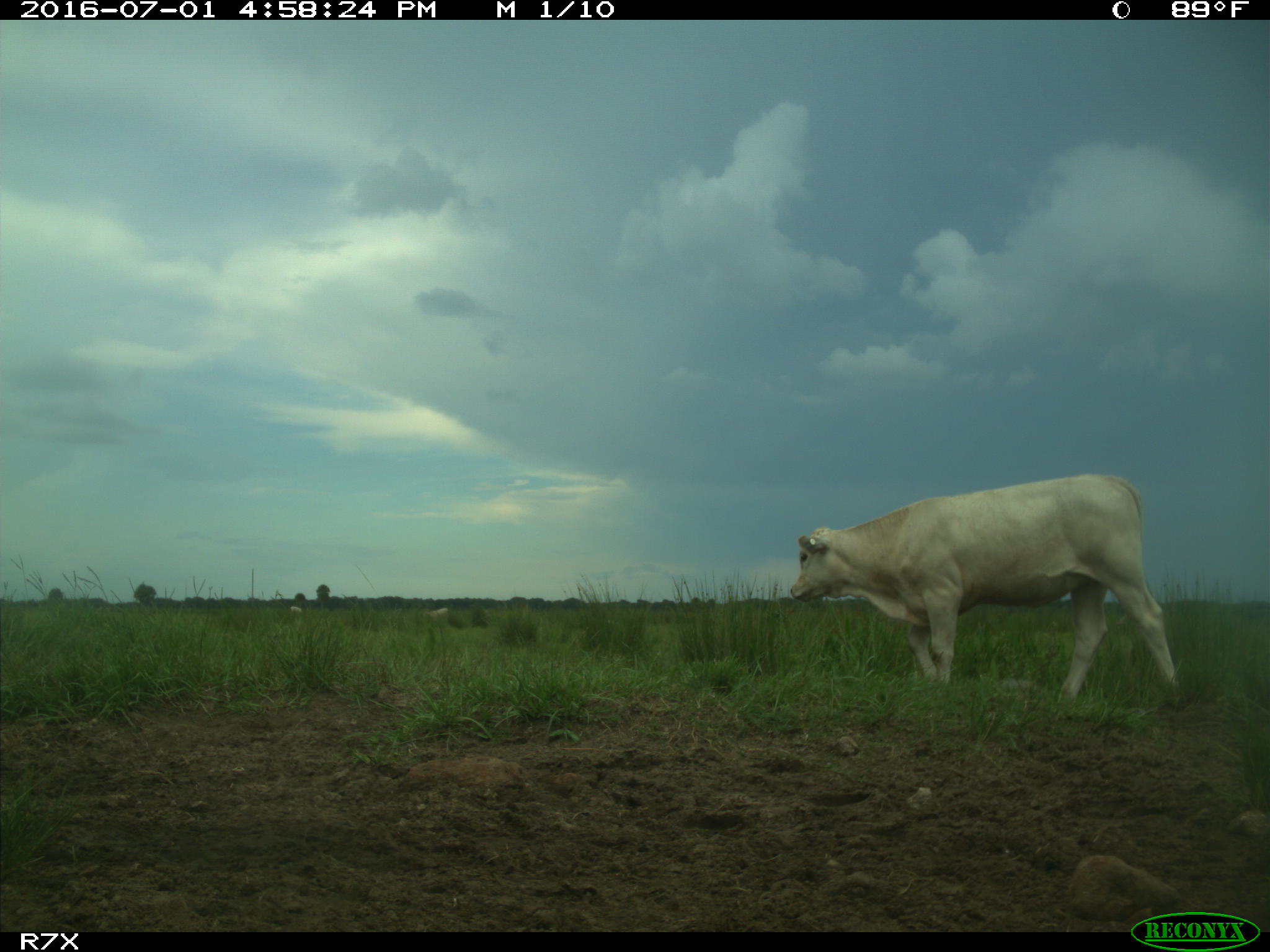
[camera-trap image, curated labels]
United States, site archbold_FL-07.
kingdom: Animalia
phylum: Chordata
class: Mammalia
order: Artiodactyla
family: Bovidae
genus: Bos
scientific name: Bos taurus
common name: domestic cow